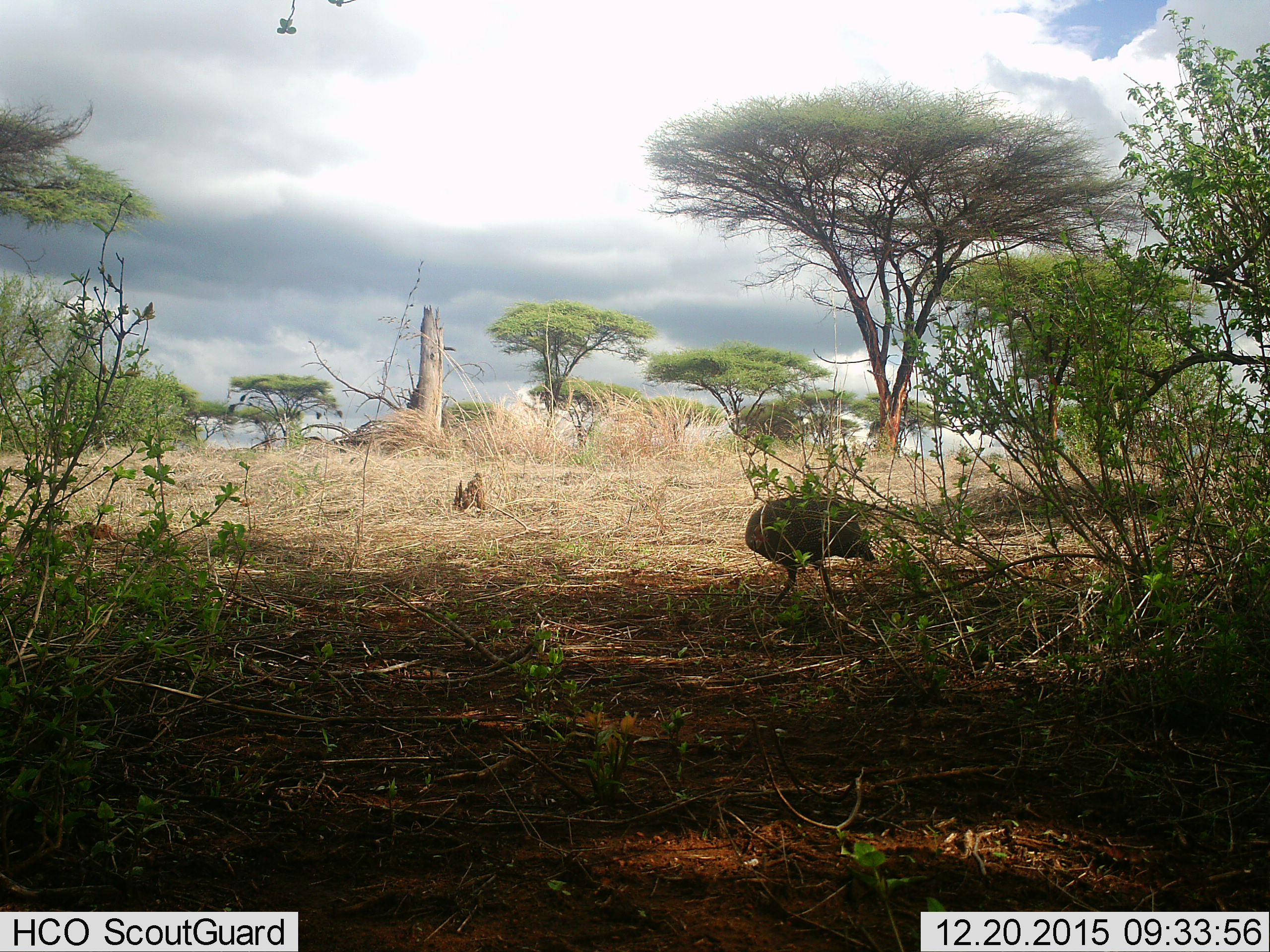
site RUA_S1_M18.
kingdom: Animalia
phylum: Chordata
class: Aves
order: Galliformes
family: Numididae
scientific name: Numididae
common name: guineafowl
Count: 1.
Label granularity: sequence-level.